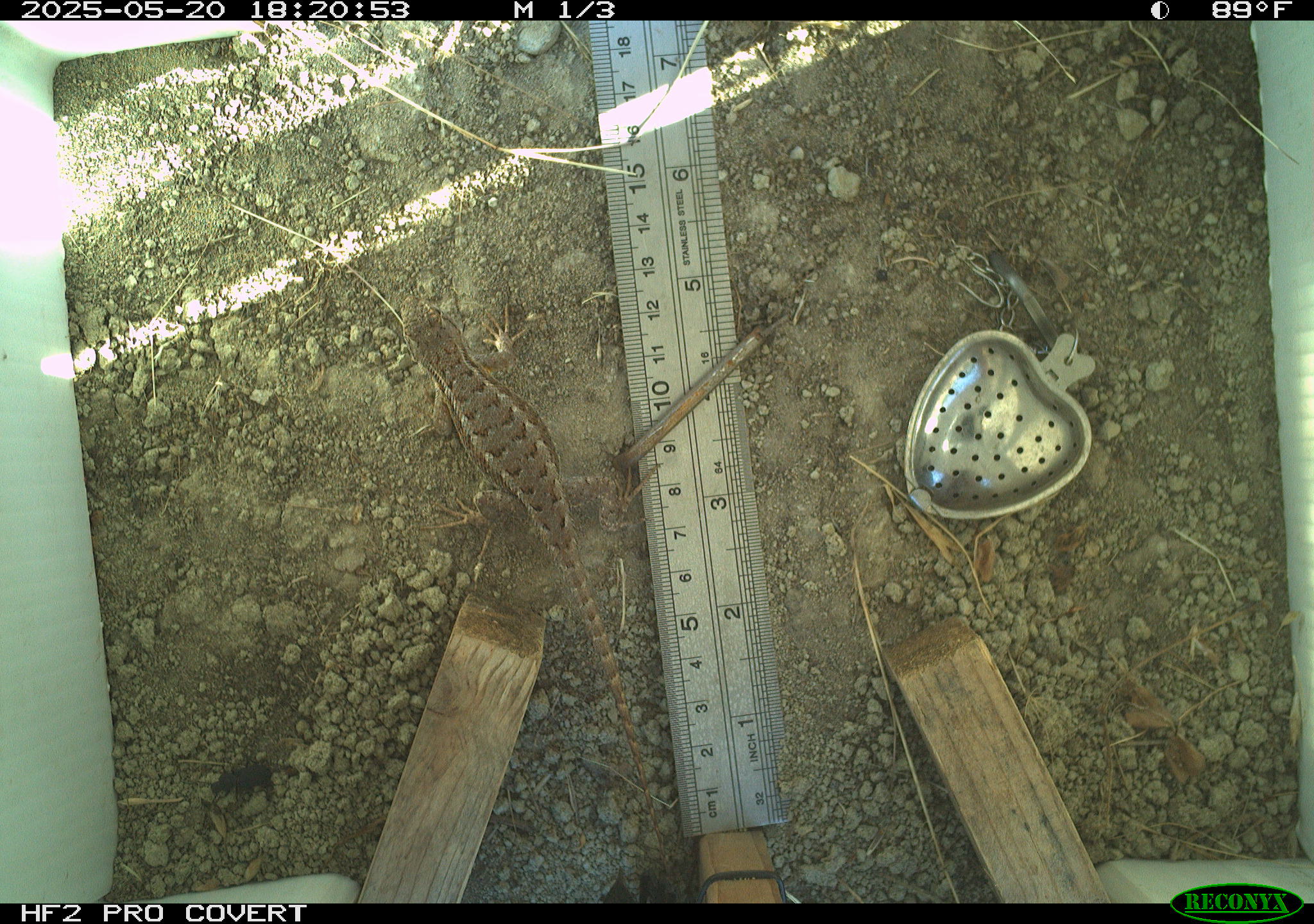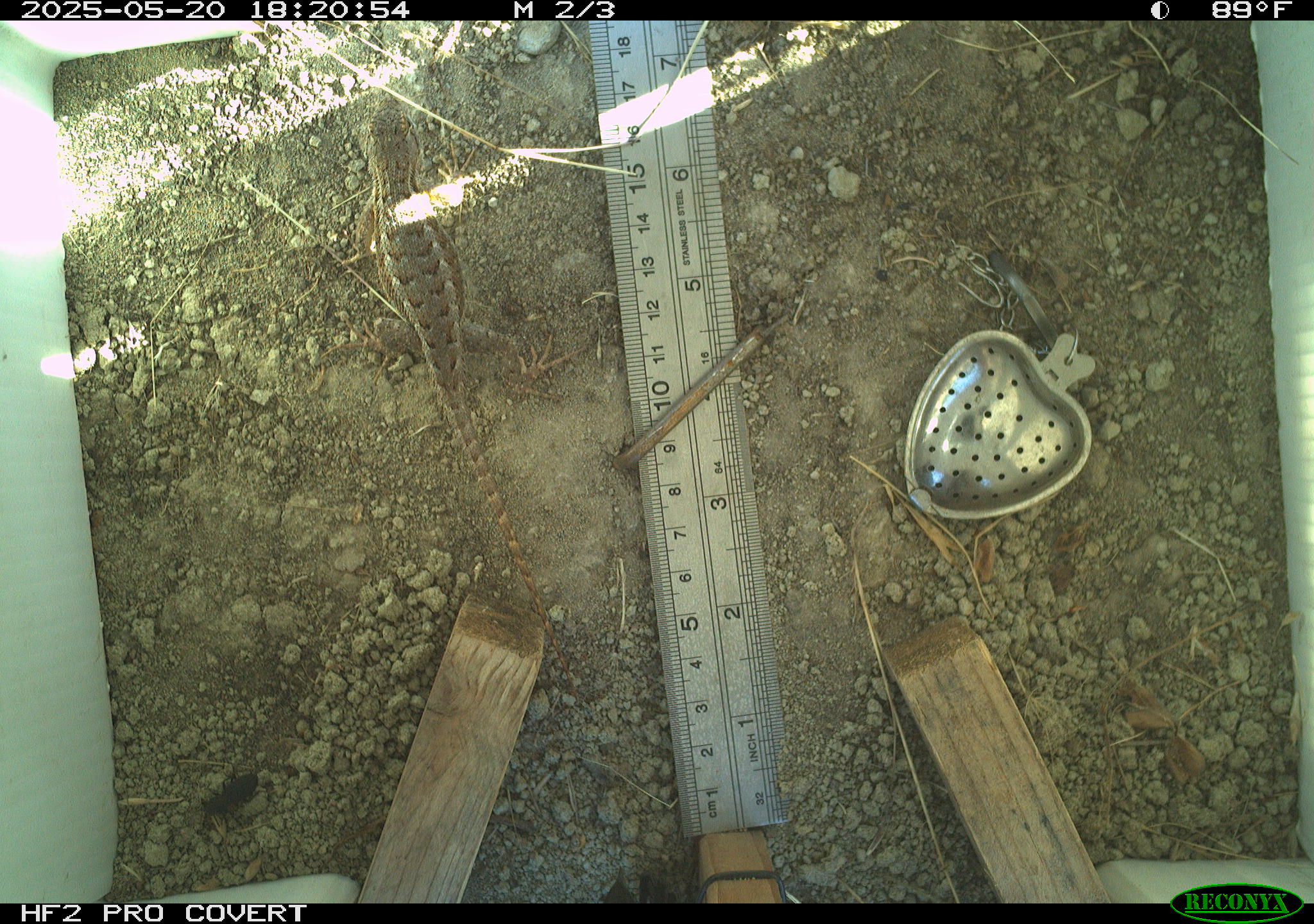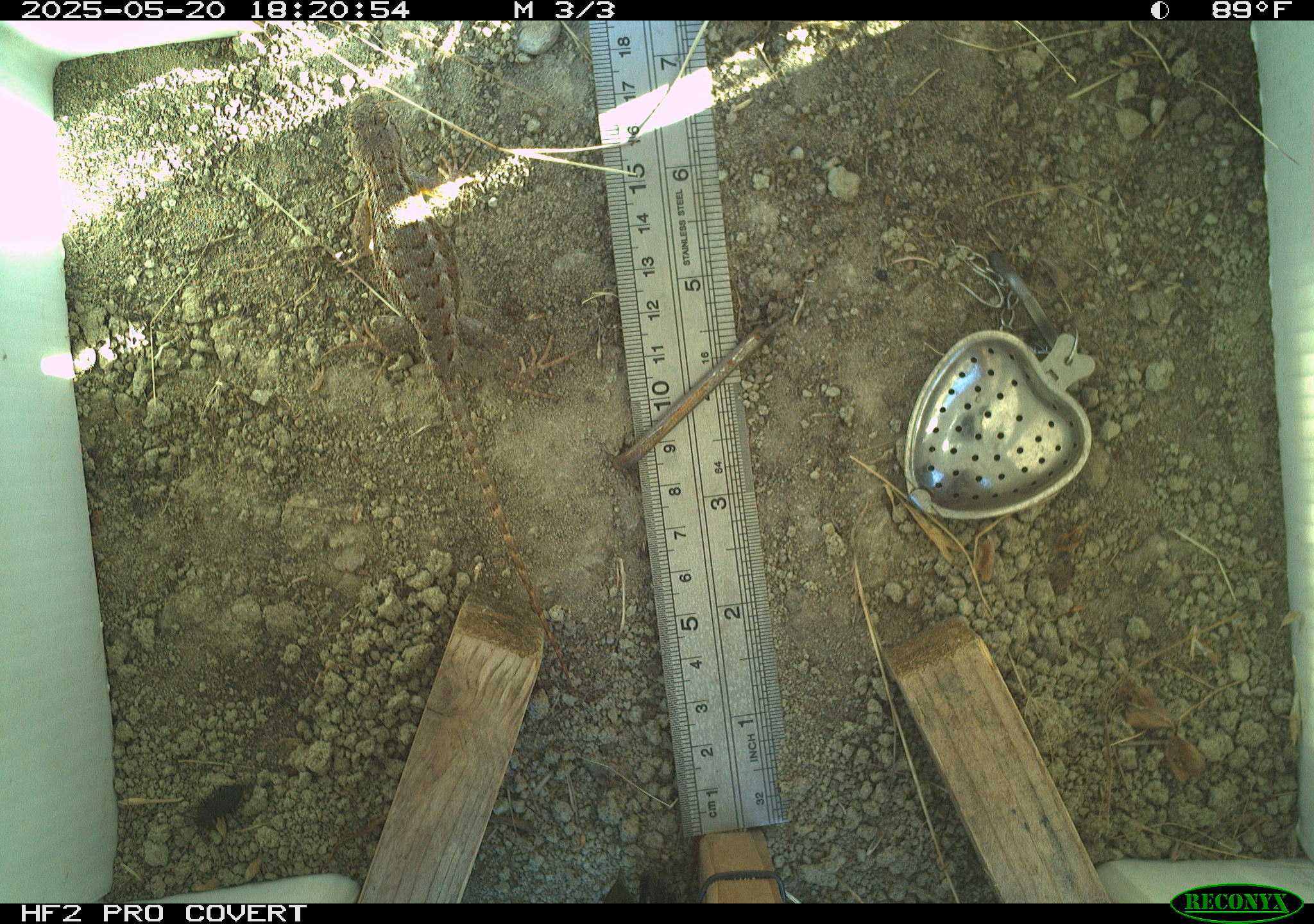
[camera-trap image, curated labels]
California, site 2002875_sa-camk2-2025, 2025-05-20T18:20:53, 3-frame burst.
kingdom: Animalia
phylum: Chordata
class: Reptilia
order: Squamata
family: Phrynosomatidae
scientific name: Phrynosomatidae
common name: north american spiny lizards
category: sceloporus/uta species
Sceloporus/uta species (north american spiny lizards) (Phrynosomatidae).